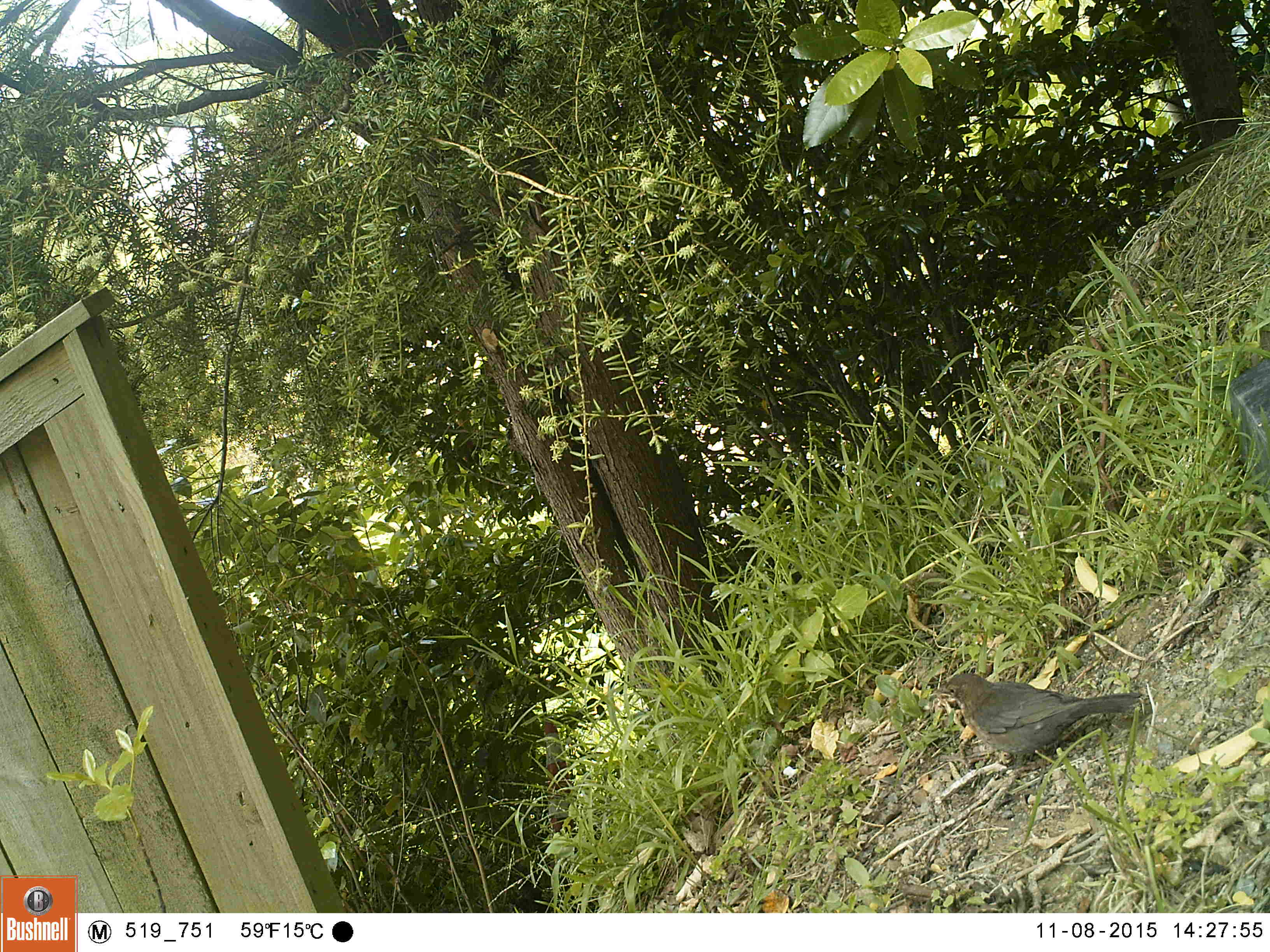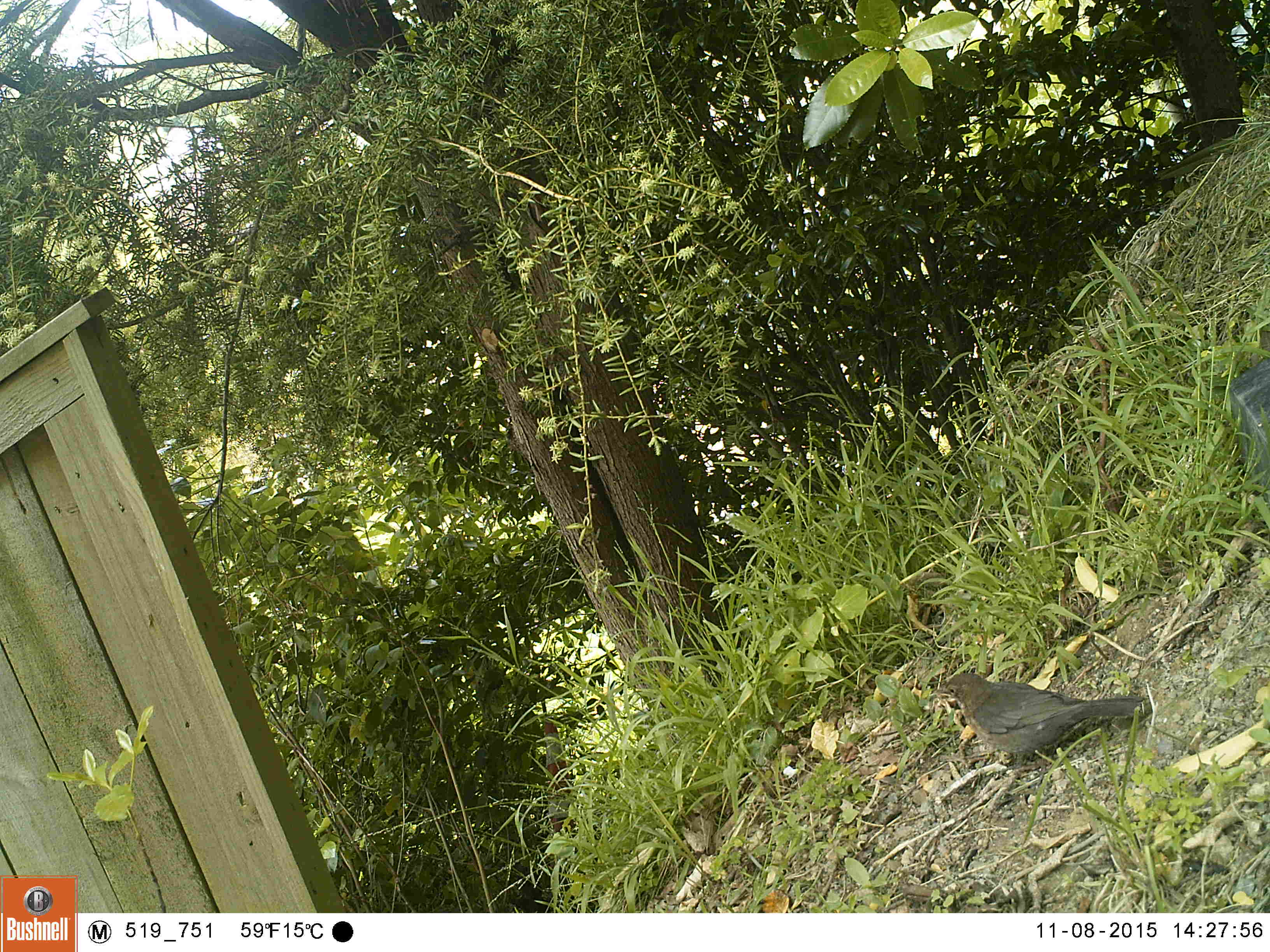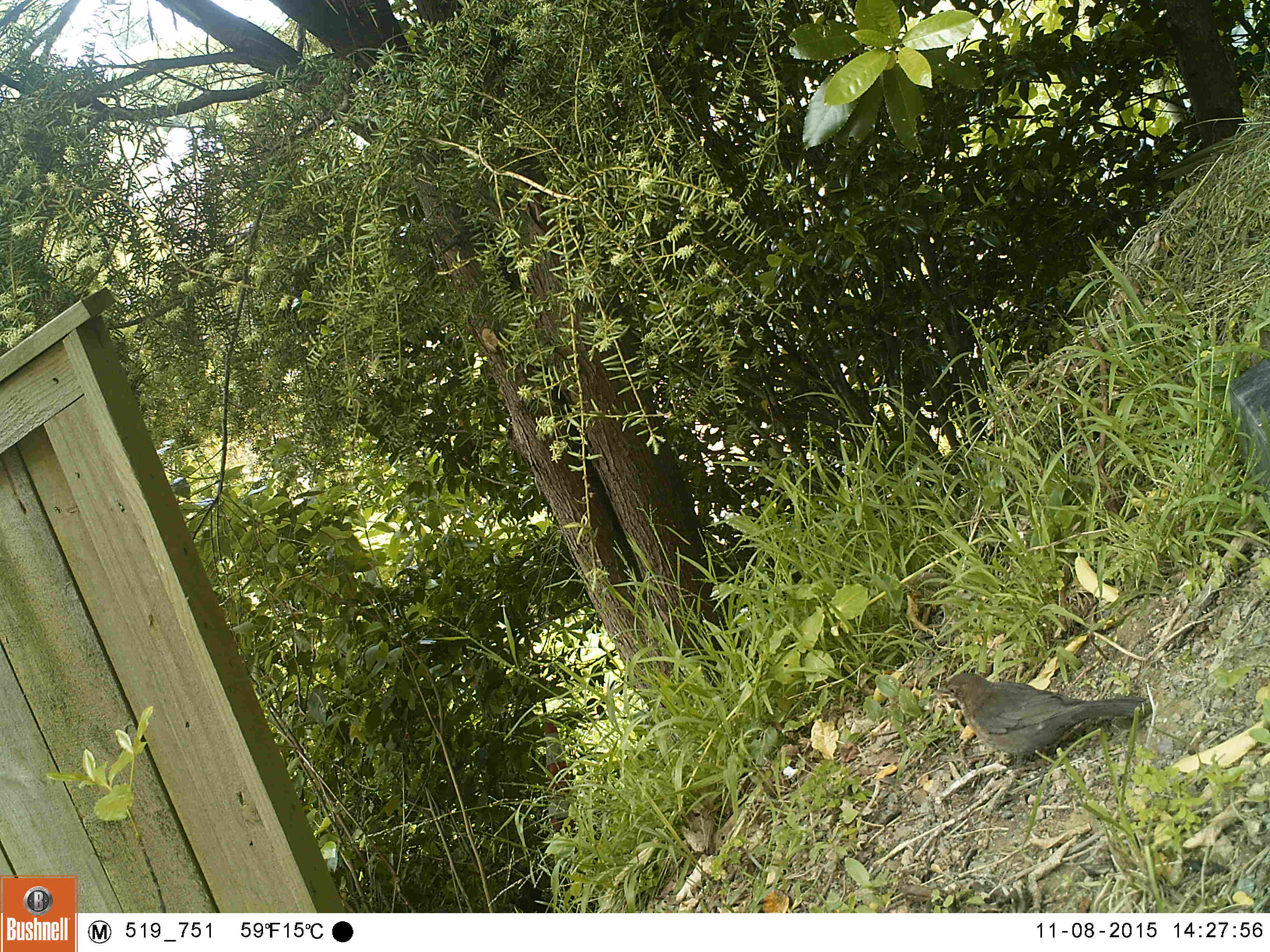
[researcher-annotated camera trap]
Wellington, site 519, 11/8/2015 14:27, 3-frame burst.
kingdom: Animalia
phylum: Chordata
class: Aves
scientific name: Aves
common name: bird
Bird (Aves).